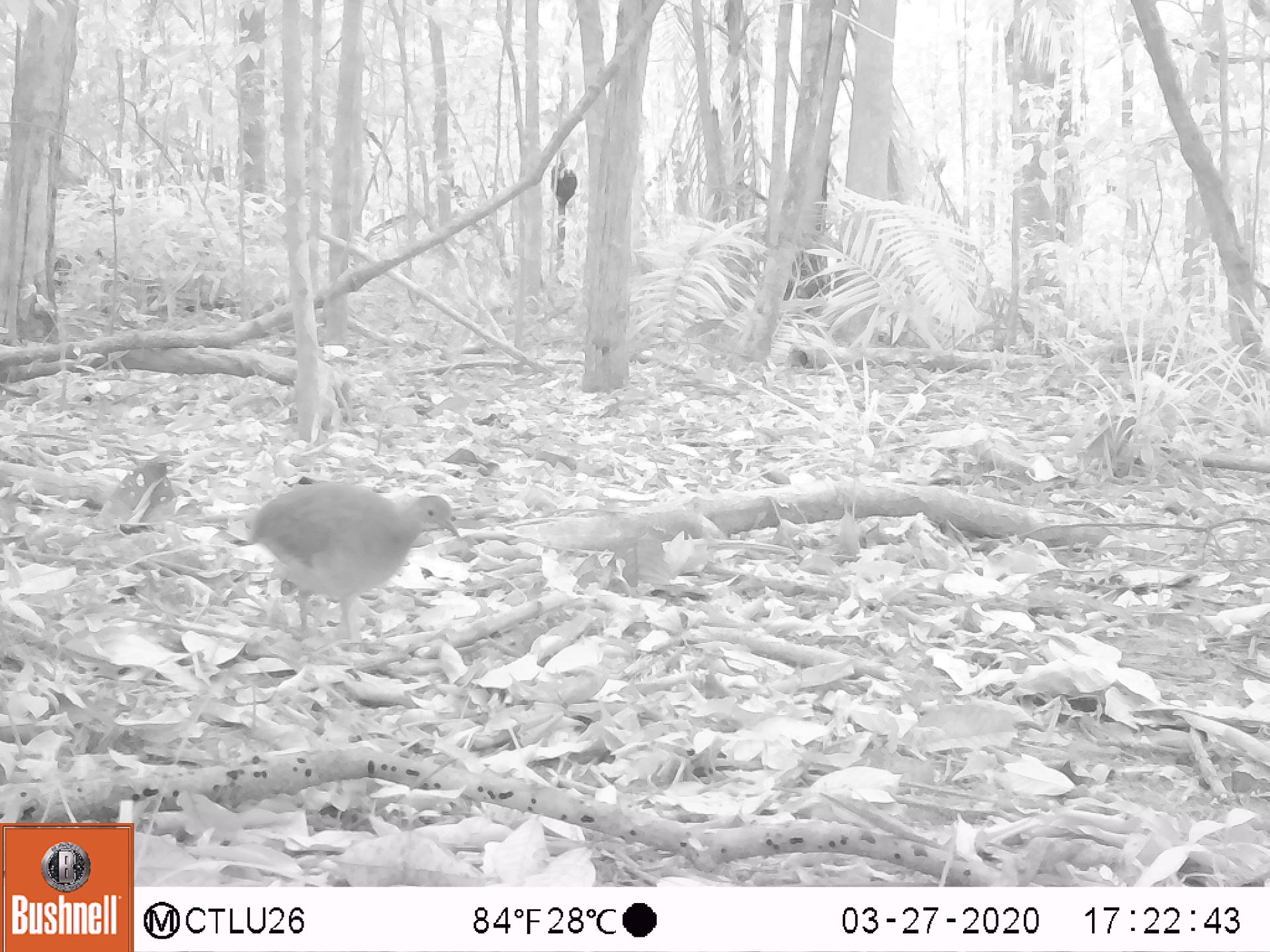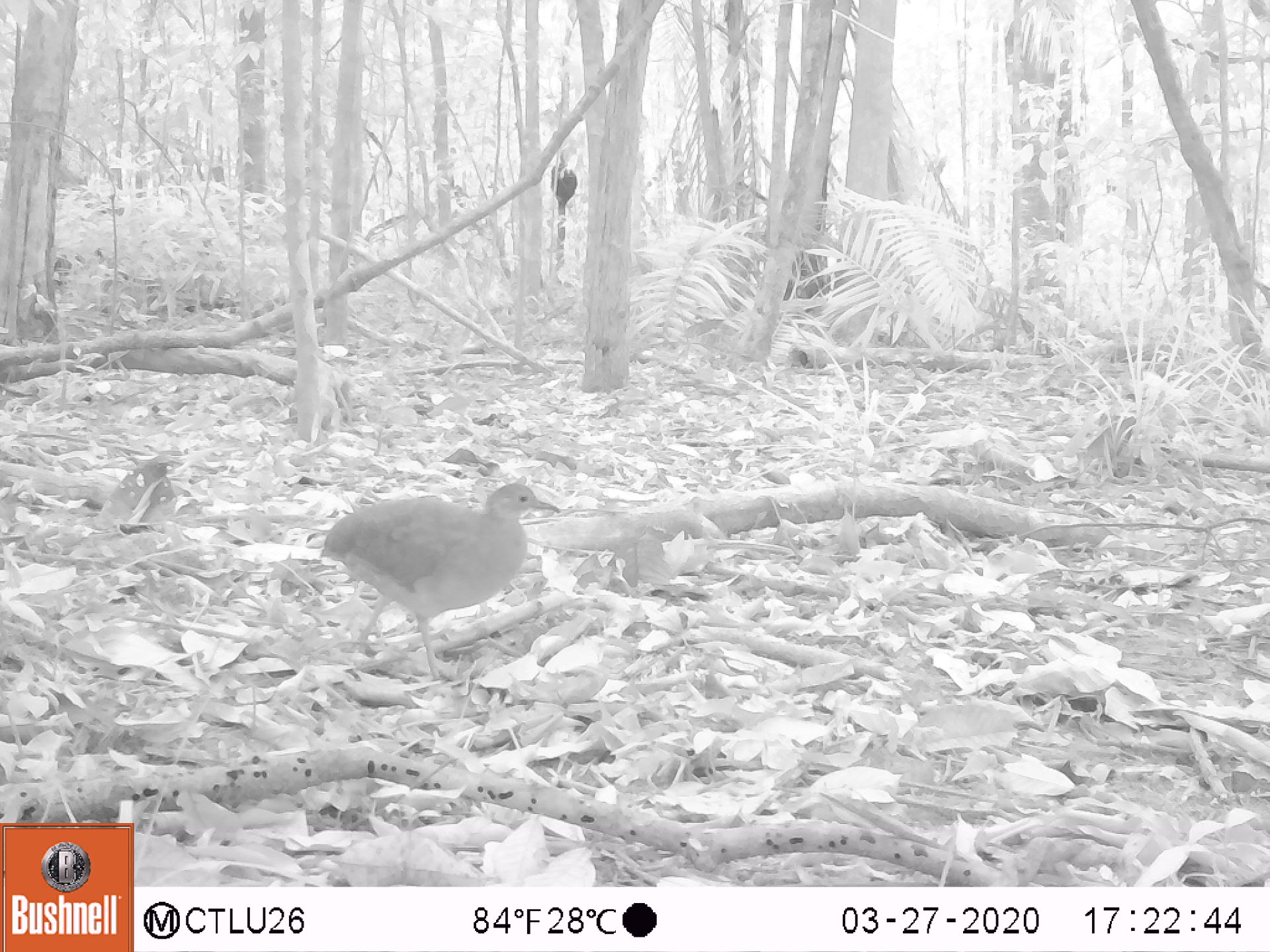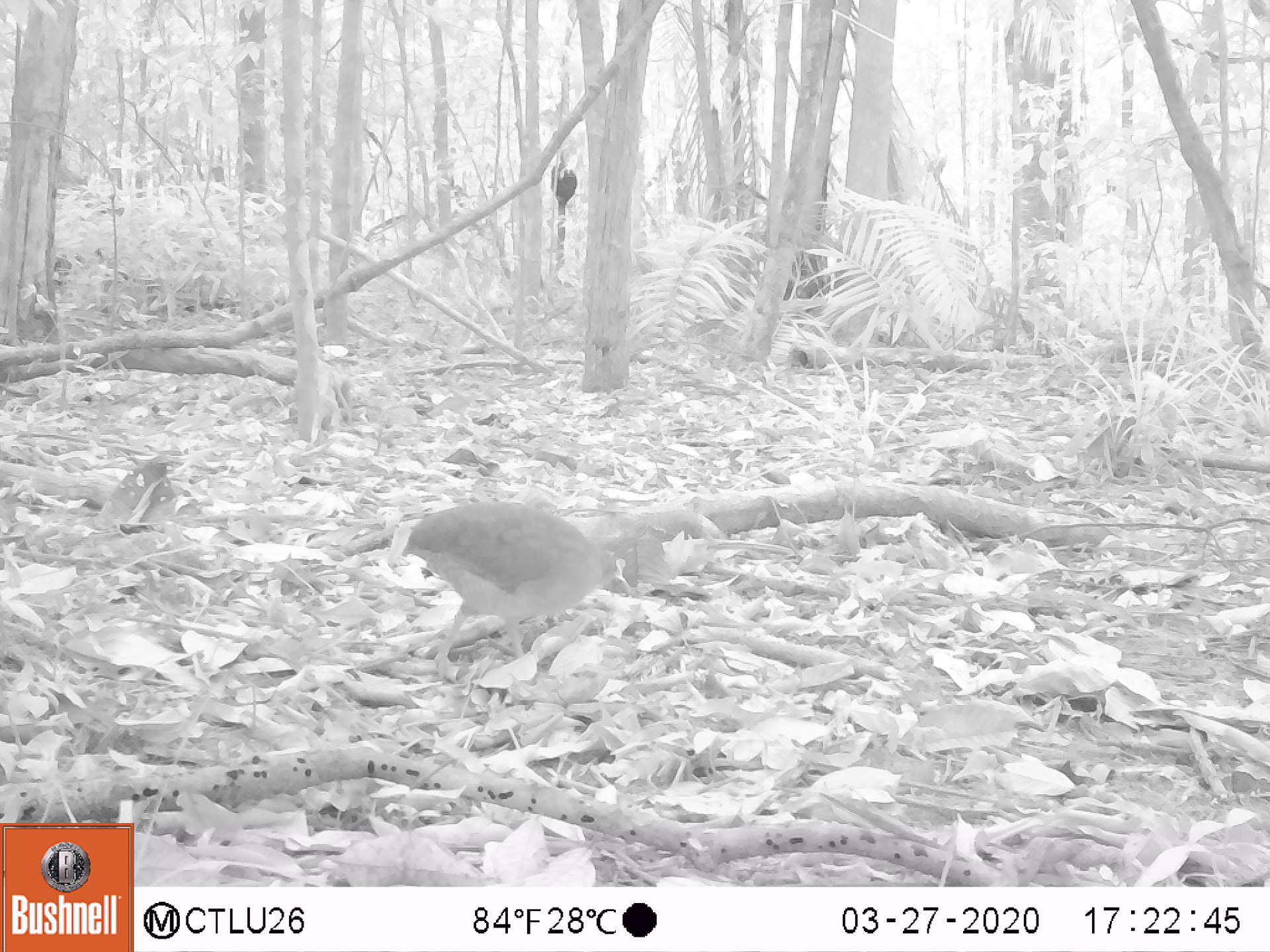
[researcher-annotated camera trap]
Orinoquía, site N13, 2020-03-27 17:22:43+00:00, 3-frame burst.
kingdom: Animalia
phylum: Chordata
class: Aves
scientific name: Aves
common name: bird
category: unknown bird